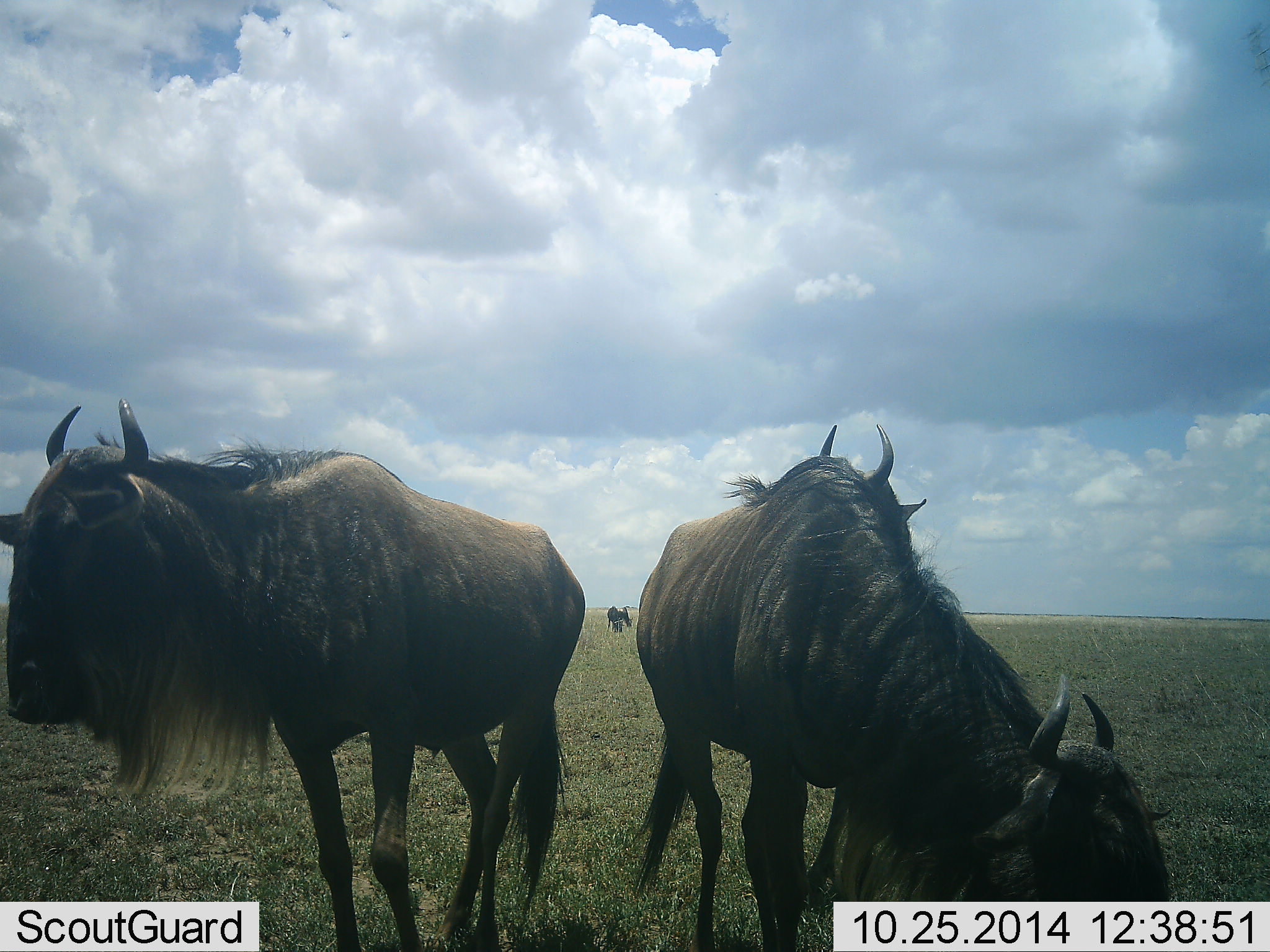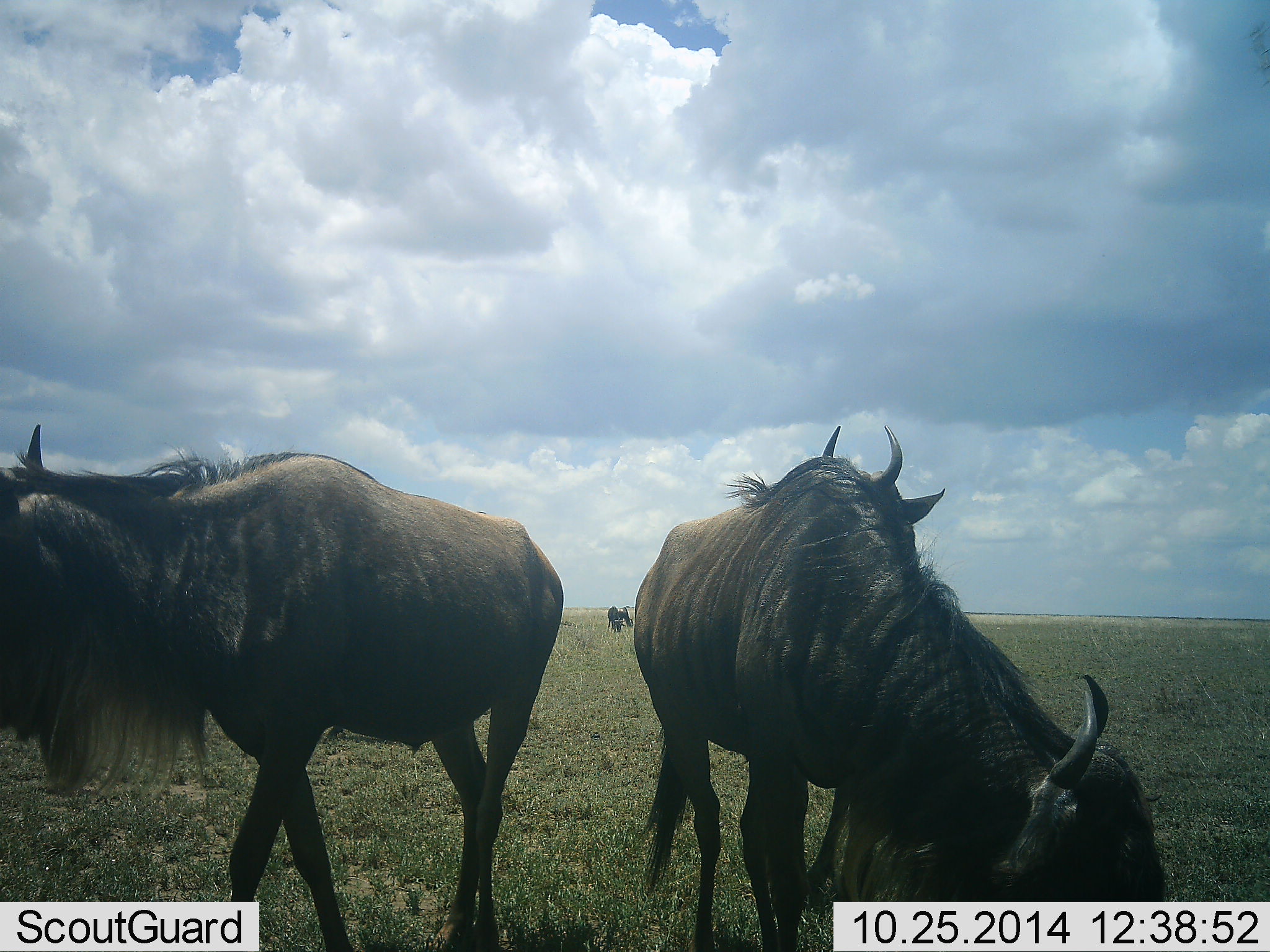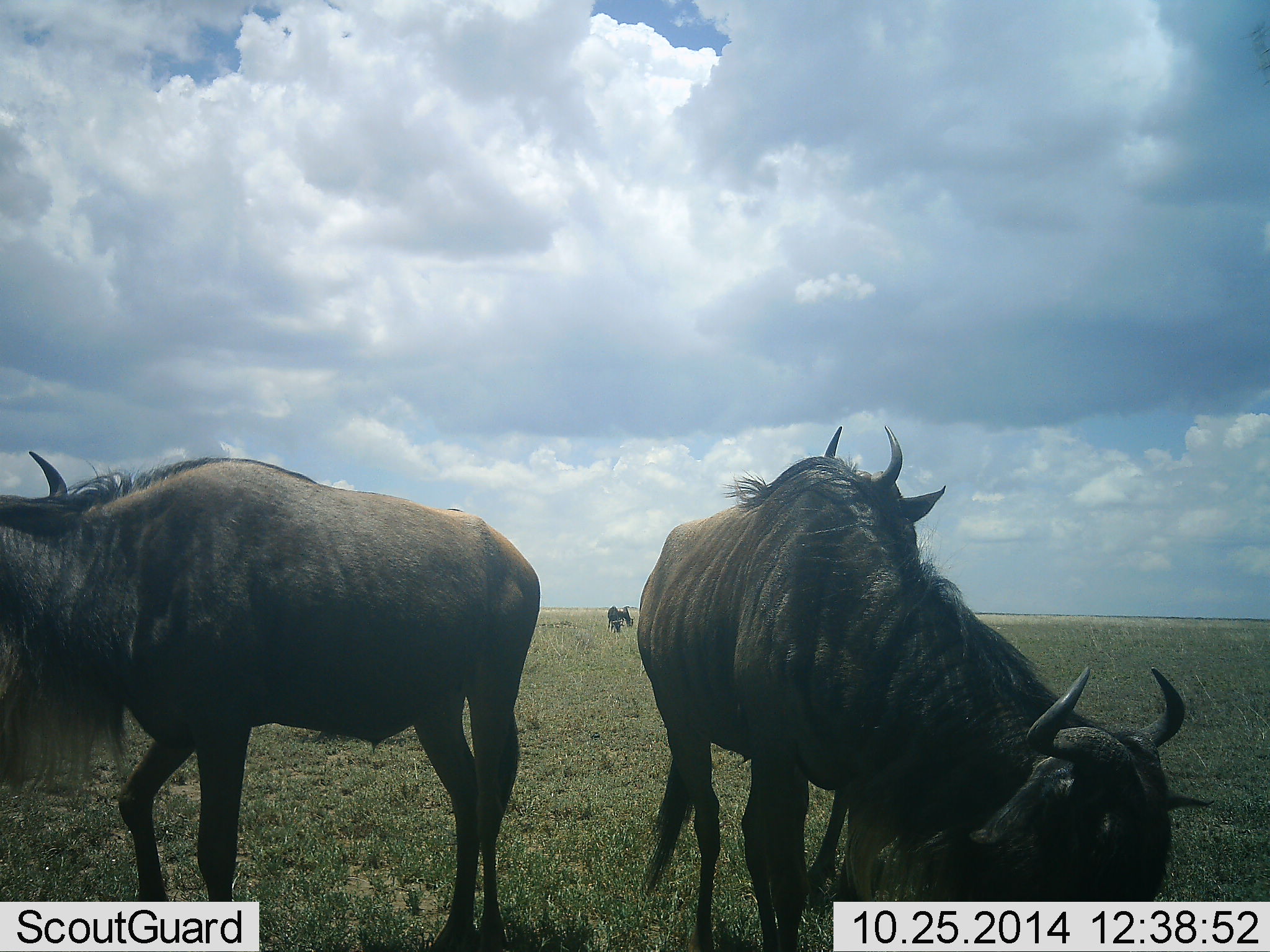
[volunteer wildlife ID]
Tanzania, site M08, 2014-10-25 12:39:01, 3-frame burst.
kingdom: Animalia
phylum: Chordata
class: Mammalia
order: Artiodactyla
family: Bovidae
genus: Connochaetes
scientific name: Connochaetes taurinus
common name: blue wildebeest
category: wildebeest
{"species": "wildebeest (blue wildebeest) (Connochaetes taurinus)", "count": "3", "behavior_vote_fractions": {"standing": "70%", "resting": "10%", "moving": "20%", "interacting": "0%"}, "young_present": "0%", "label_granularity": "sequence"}